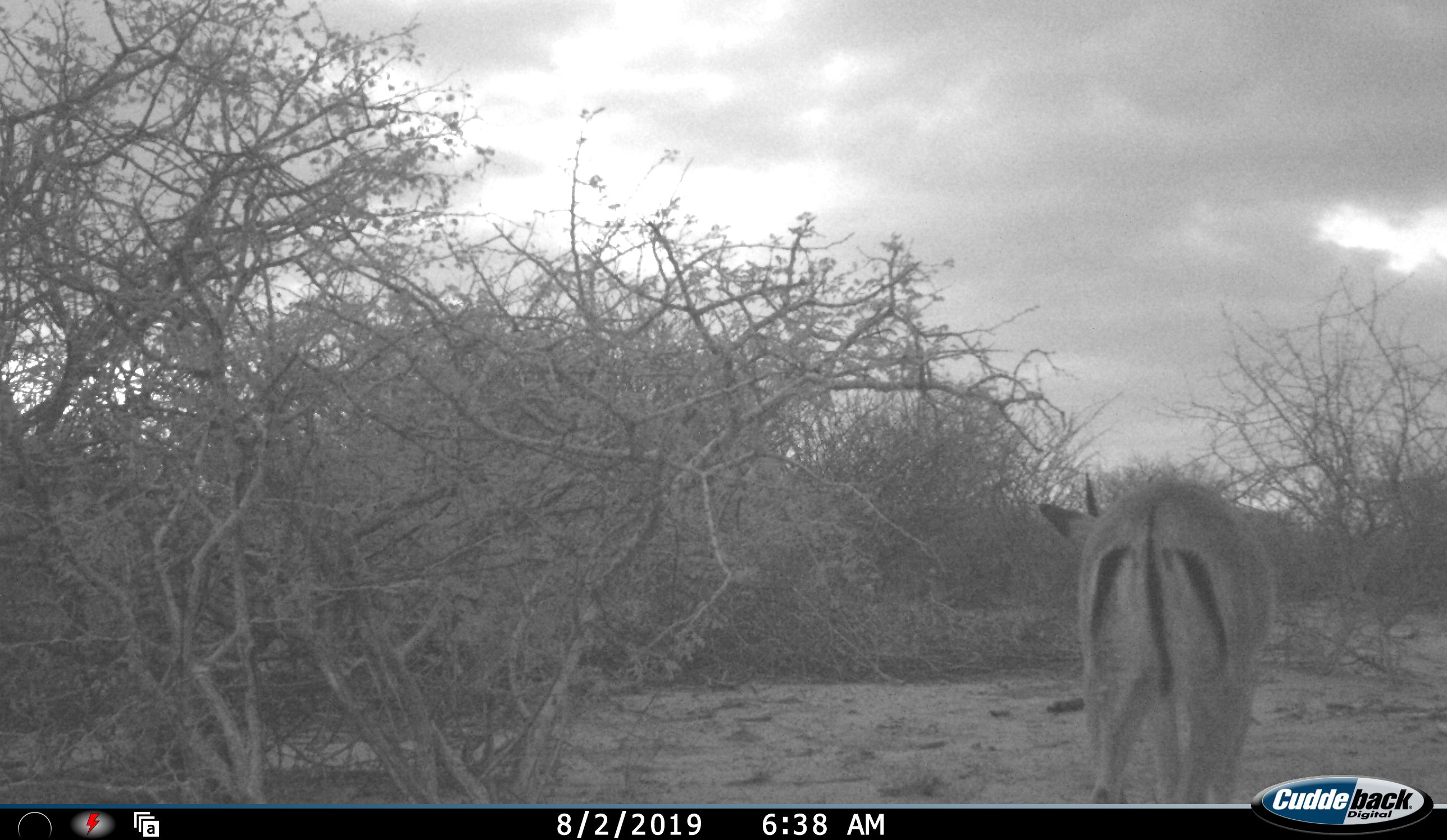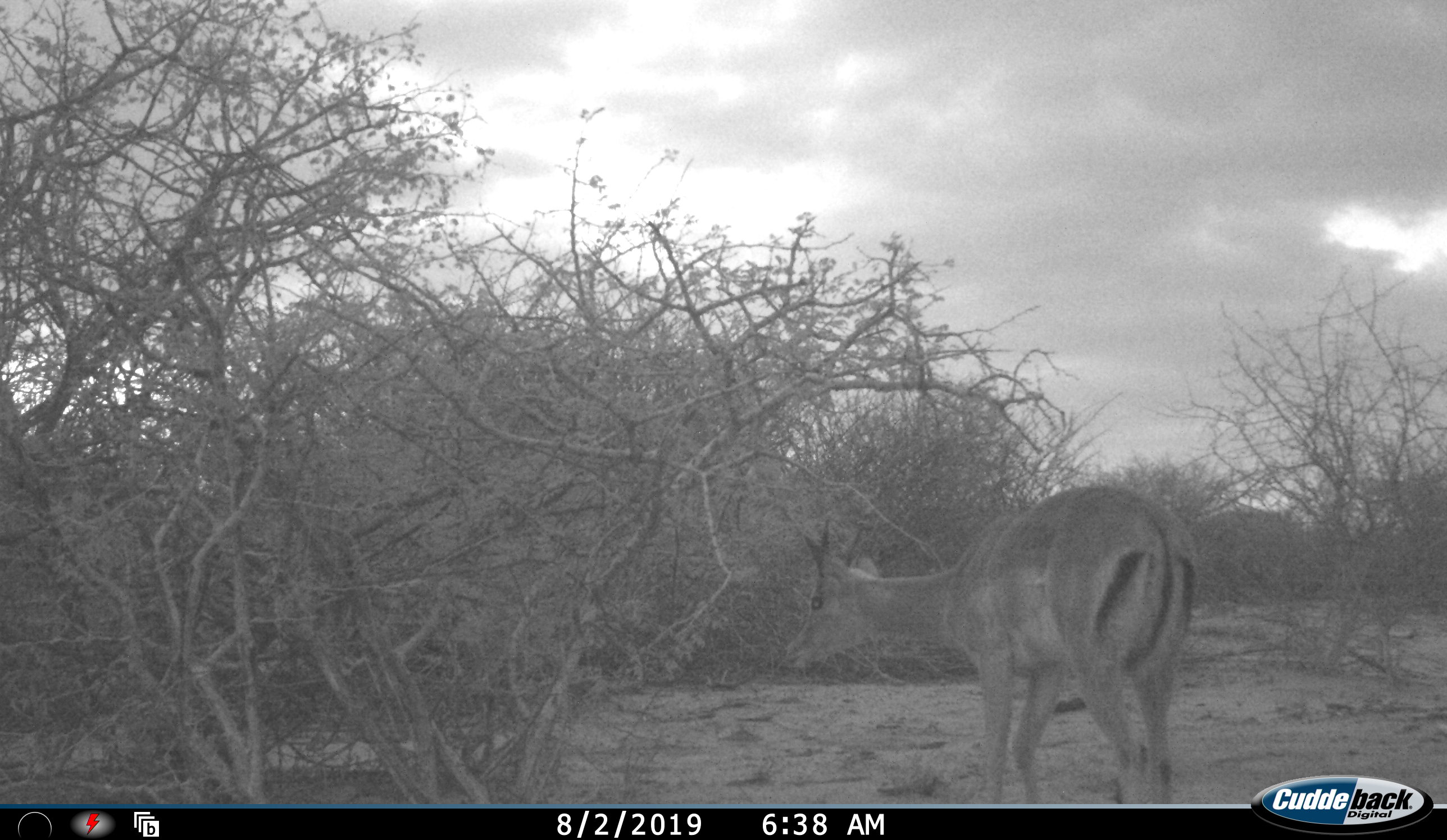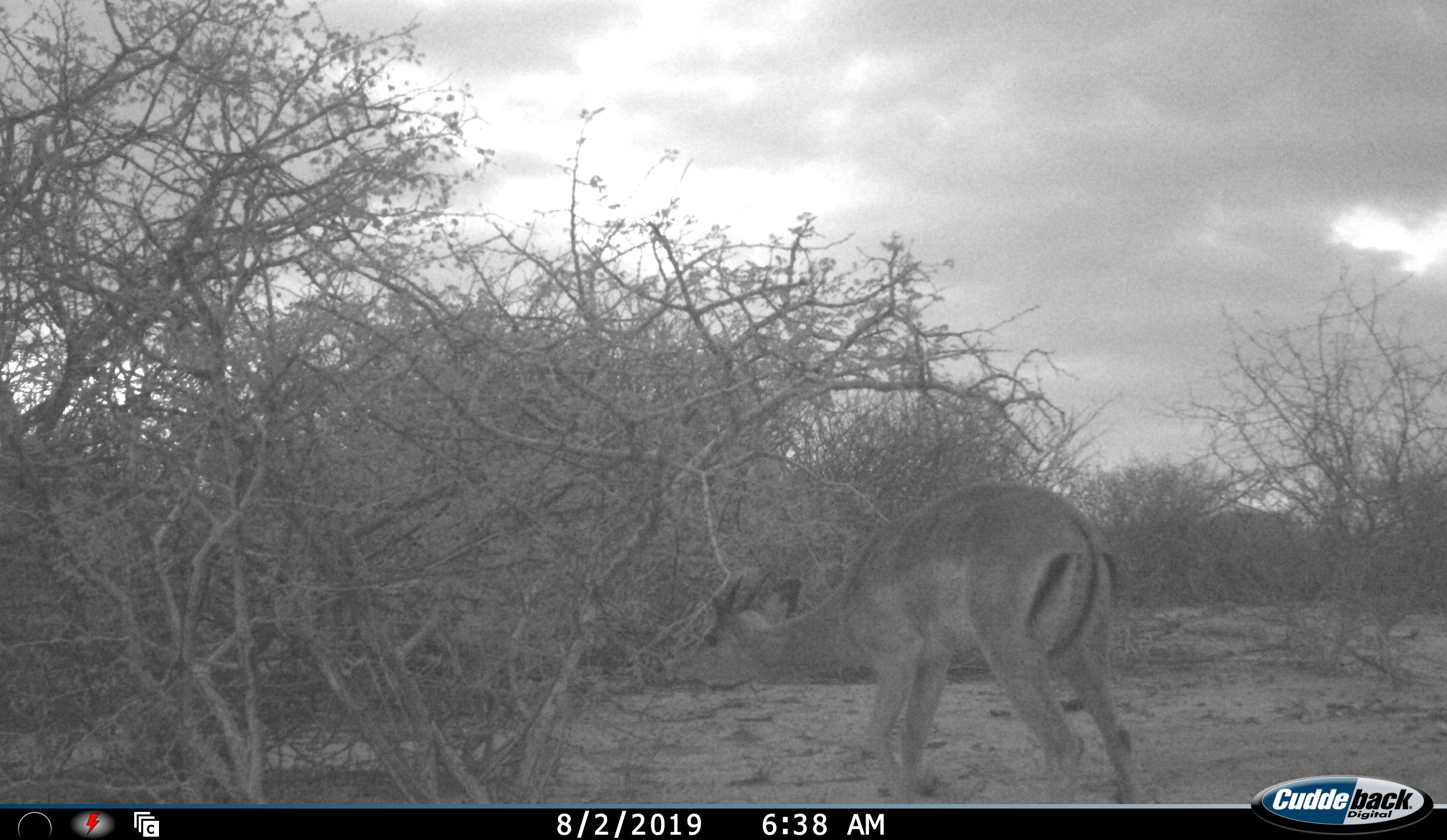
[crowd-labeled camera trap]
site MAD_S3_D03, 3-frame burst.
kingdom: Animalia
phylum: Chordata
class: Mammalia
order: Artiodactyla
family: Bovidae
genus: Aepyceros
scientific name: Aepyceros melampus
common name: impala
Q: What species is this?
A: Impala (Aepyceros melampus).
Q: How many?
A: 1.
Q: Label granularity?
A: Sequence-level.